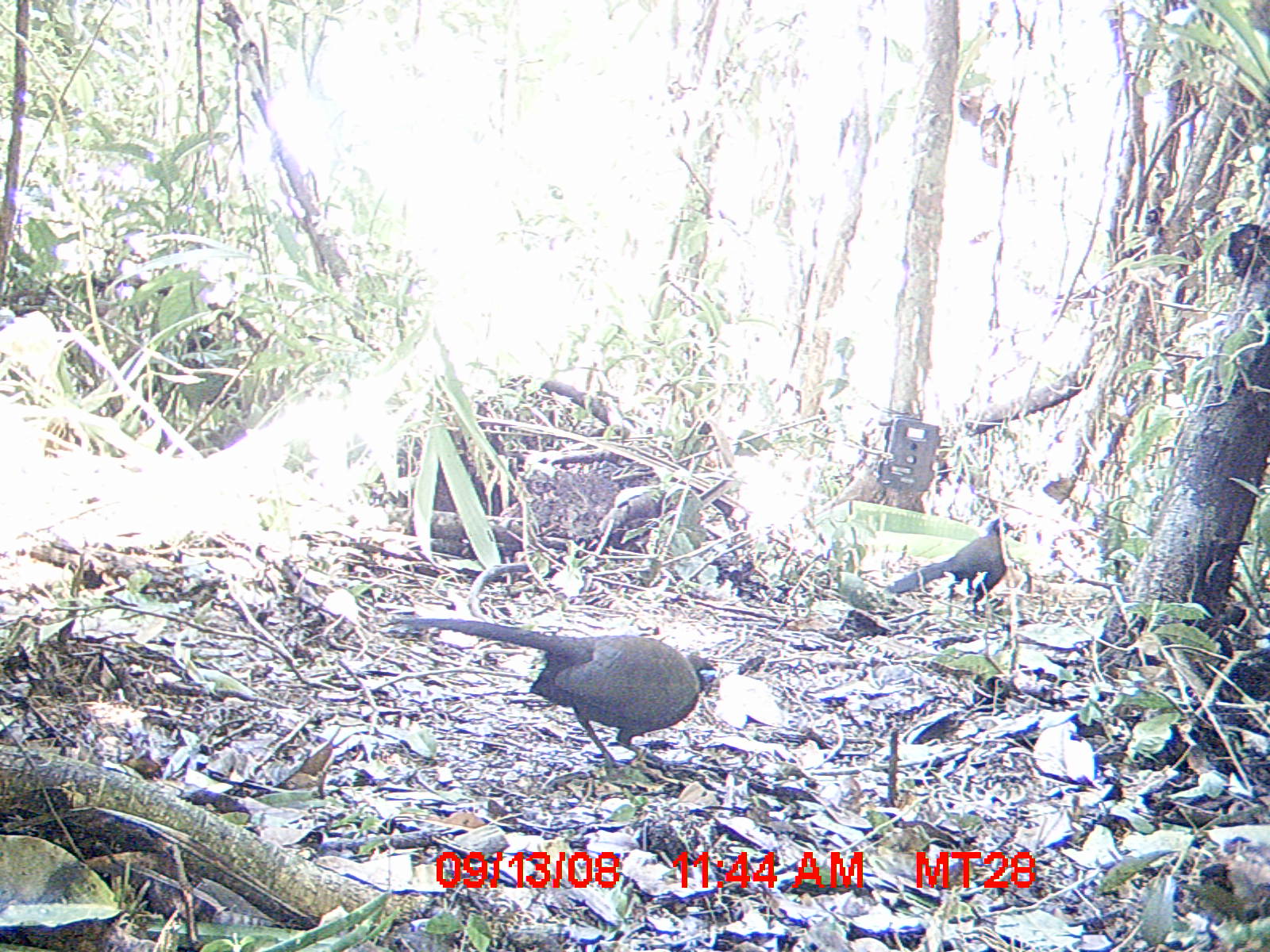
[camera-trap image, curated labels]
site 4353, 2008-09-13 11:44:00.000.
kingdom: Animalia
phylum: Chordata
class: Aves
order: Cuculiformes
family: Cuculidae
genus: Coua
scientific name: Coua serriana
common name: red-breasted coua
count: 2